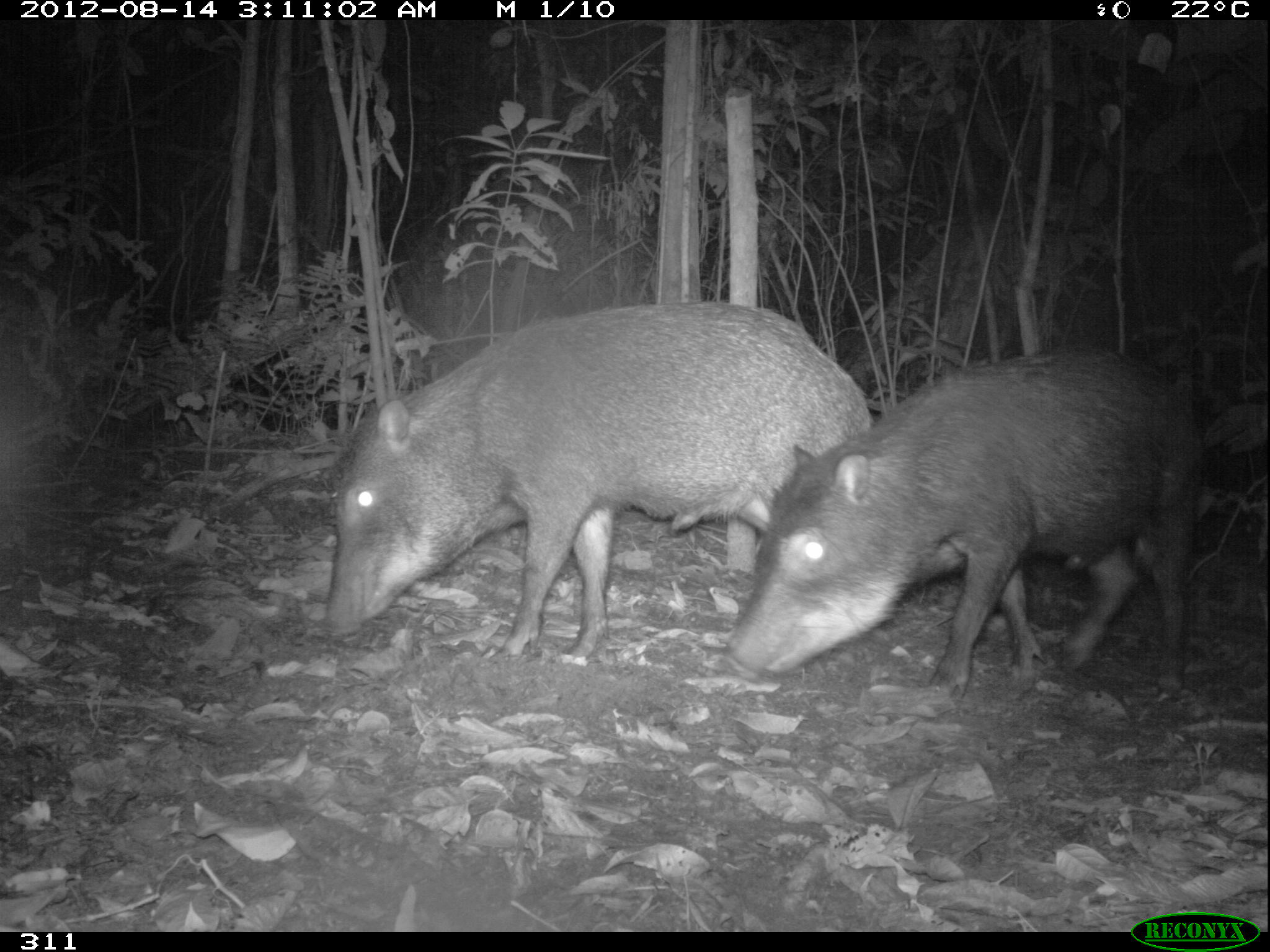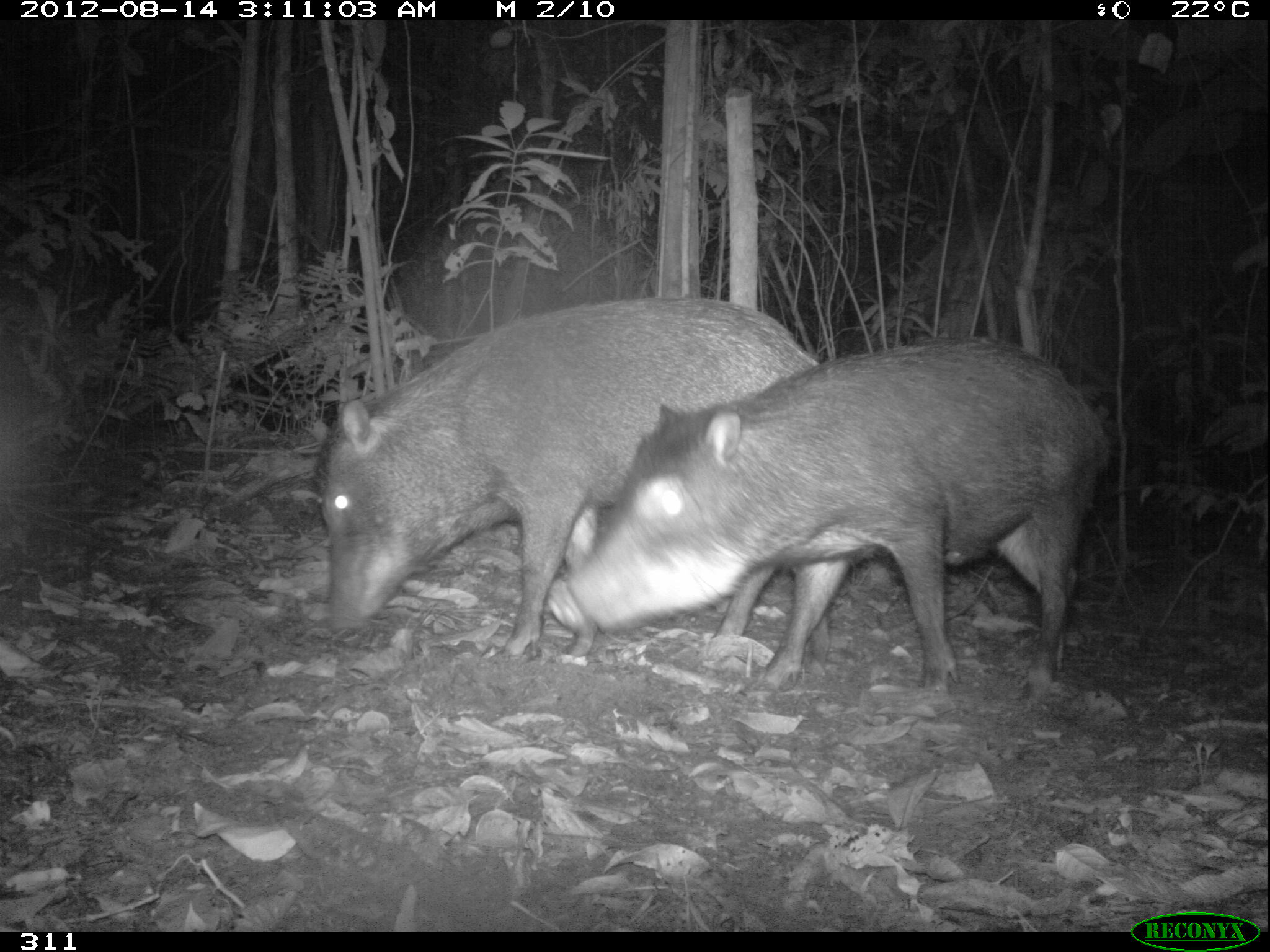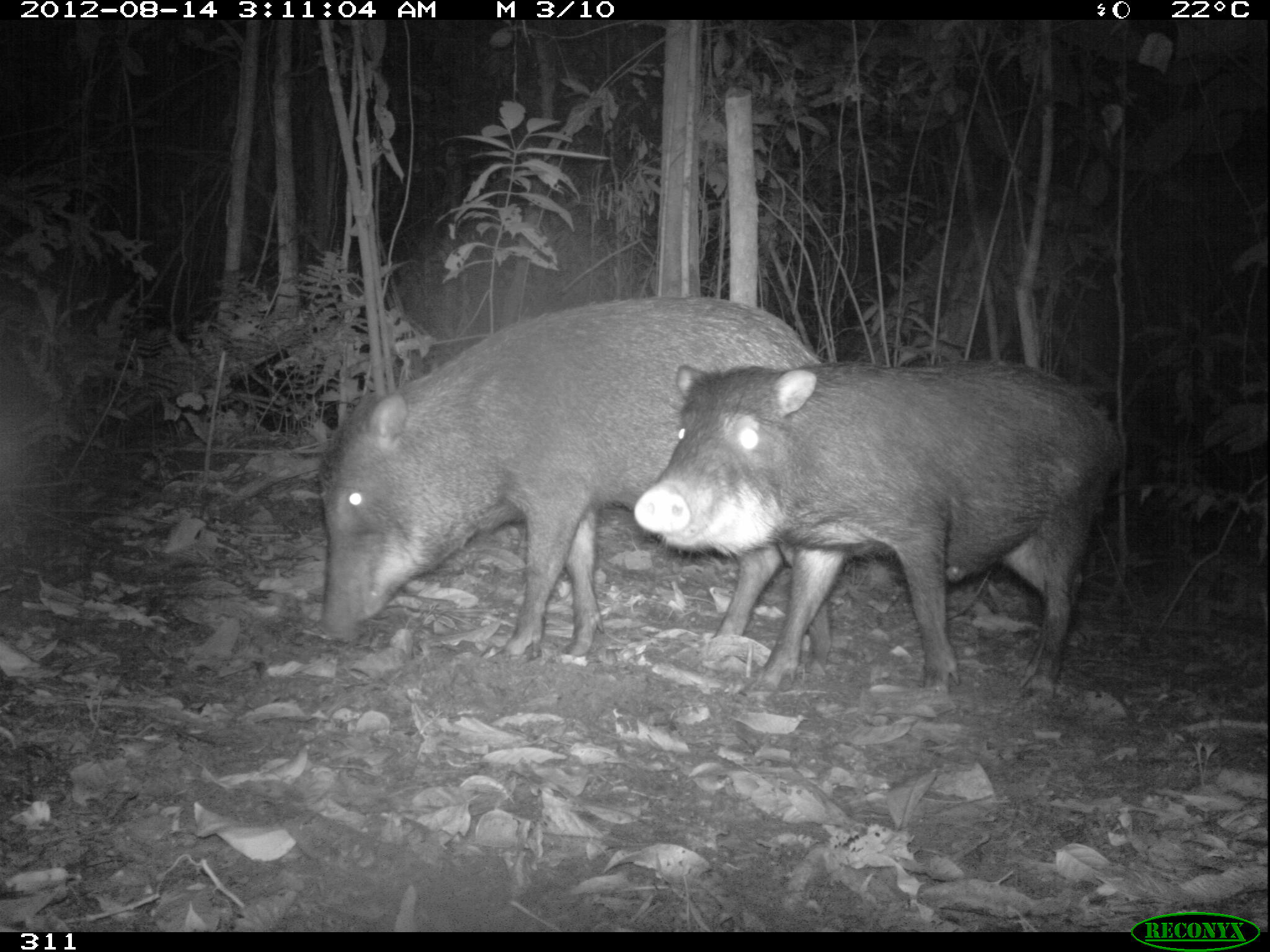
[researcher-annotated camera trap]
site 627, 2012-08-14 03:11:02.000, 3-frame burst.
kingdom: Animalia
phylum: Chordata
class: Mammalia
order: Artiodactyla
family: Tayassuidae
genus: Tayassu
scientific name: Tayassu pecari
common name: white-lipped peccary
Tayassu pecari (white-lipped peccary).